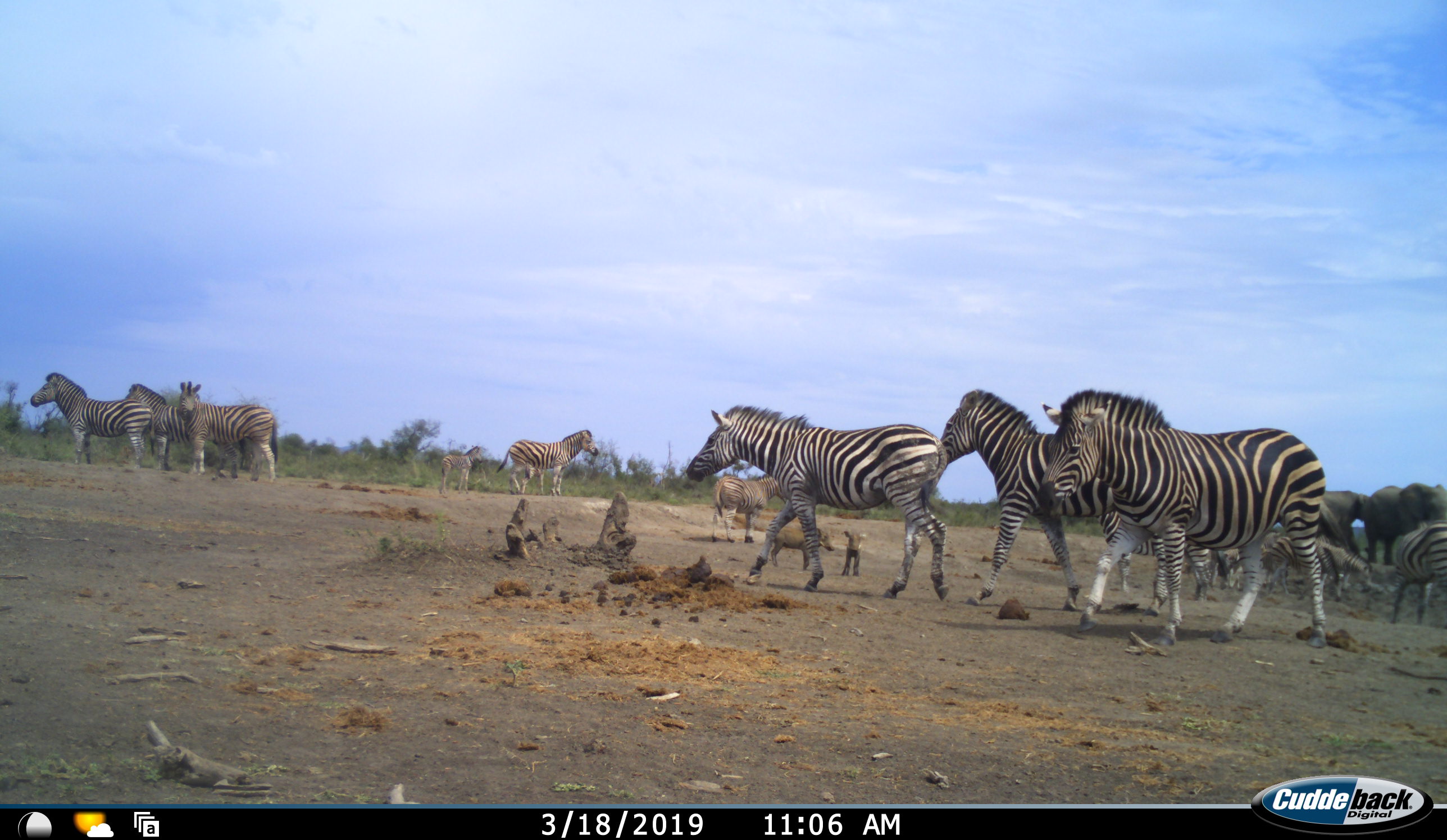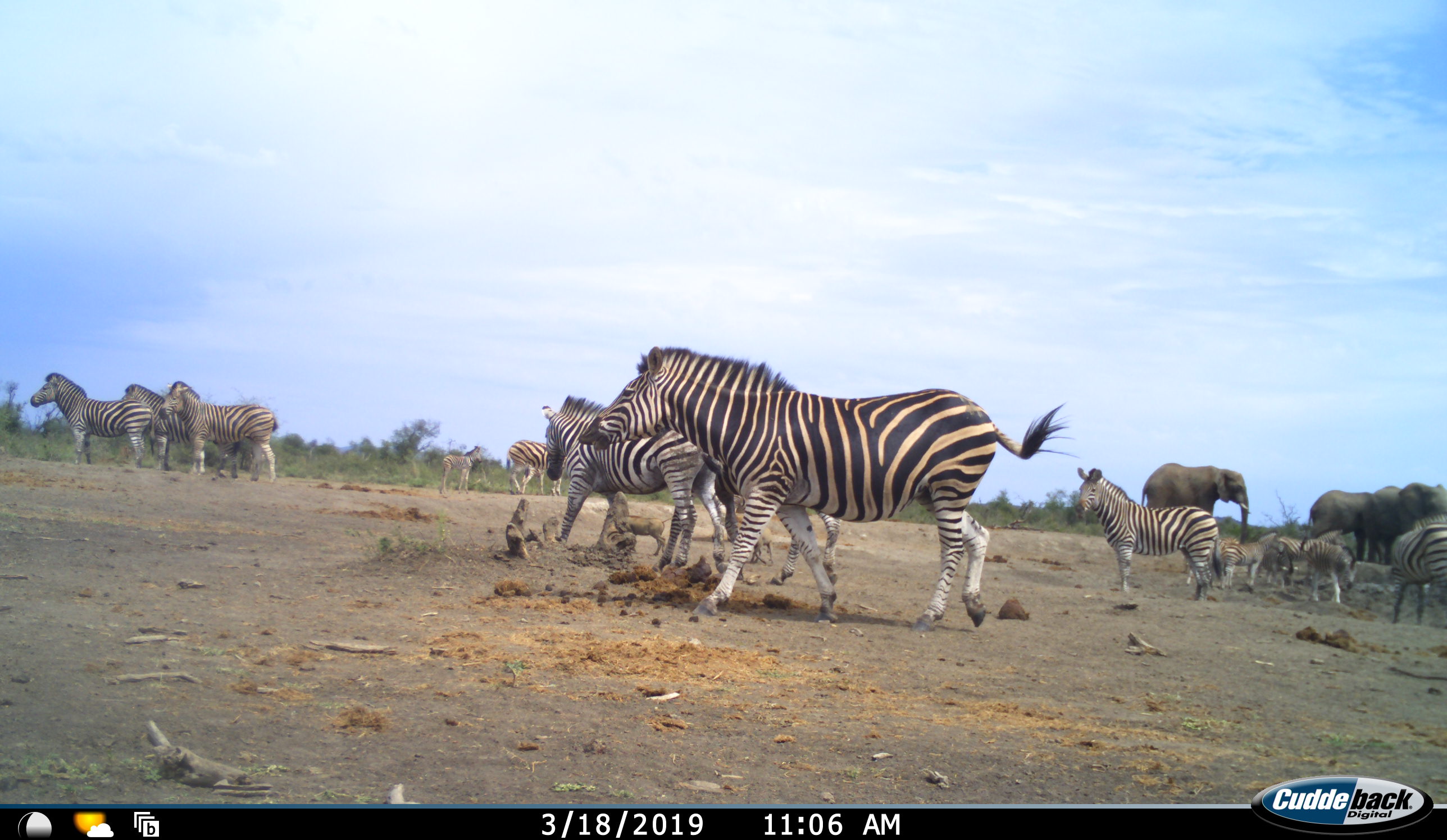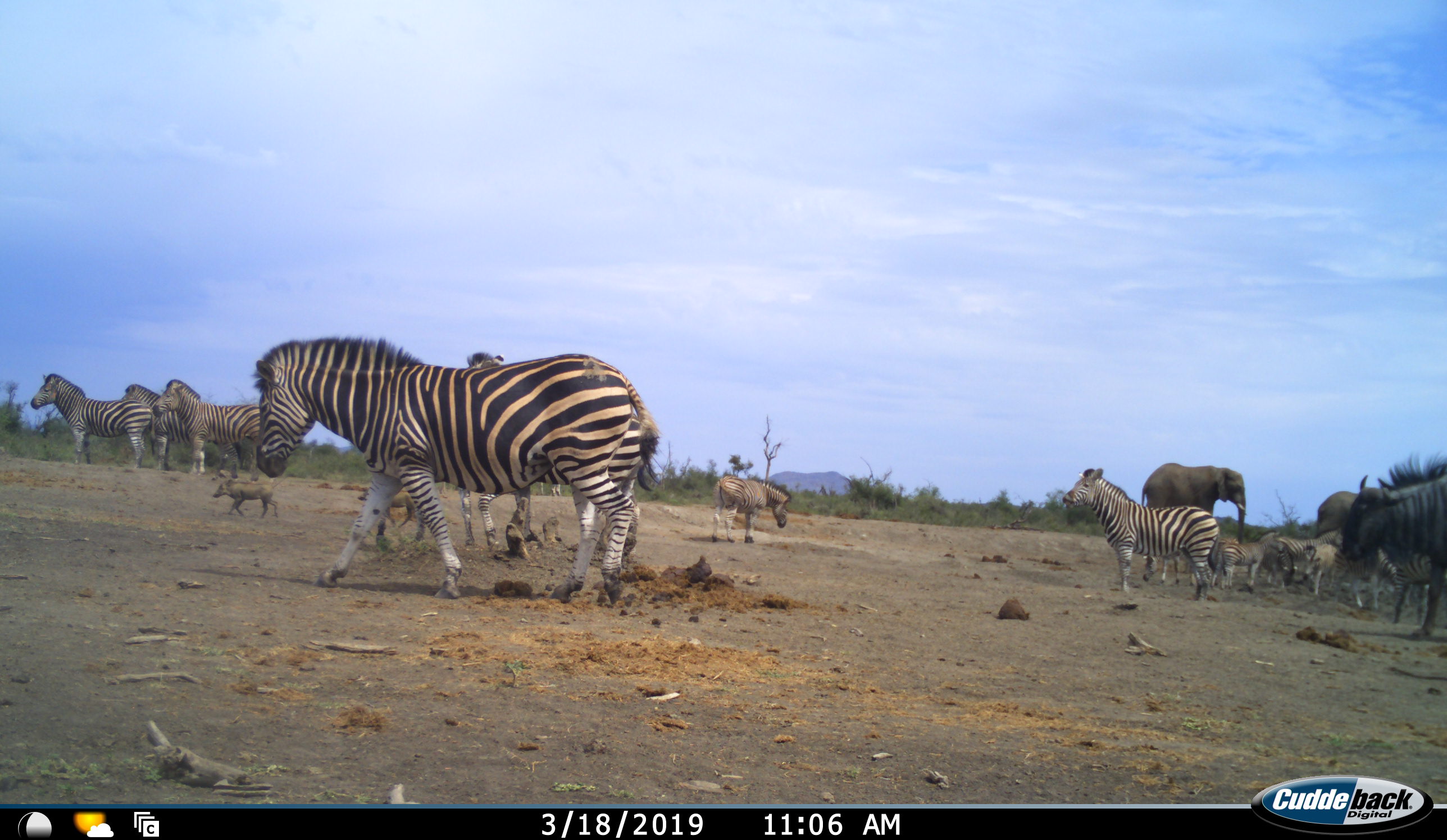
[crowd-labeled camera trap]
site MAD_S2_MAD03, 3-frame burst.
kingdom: Animalia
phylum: Chordata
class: Mammalia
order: Proboscidea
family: Elephantidae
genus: Loxodonta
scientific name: Loxodonta africana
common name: african bush elephant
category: elephant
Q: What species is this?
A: Elephant (african bush elephant) (Loxodonta africana).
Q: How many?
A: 2.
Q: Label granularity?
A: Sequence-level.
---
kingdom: Animalia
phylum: Chordata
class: Mammalia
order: Perissodactyla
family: Equidae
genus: Equus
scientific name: Equus quagga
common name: plains zebra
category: zebraplains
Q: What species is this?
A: Zebraplains (plains zebra) (Equus quagga).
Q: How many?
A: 11-50.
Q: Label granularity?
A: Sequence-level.